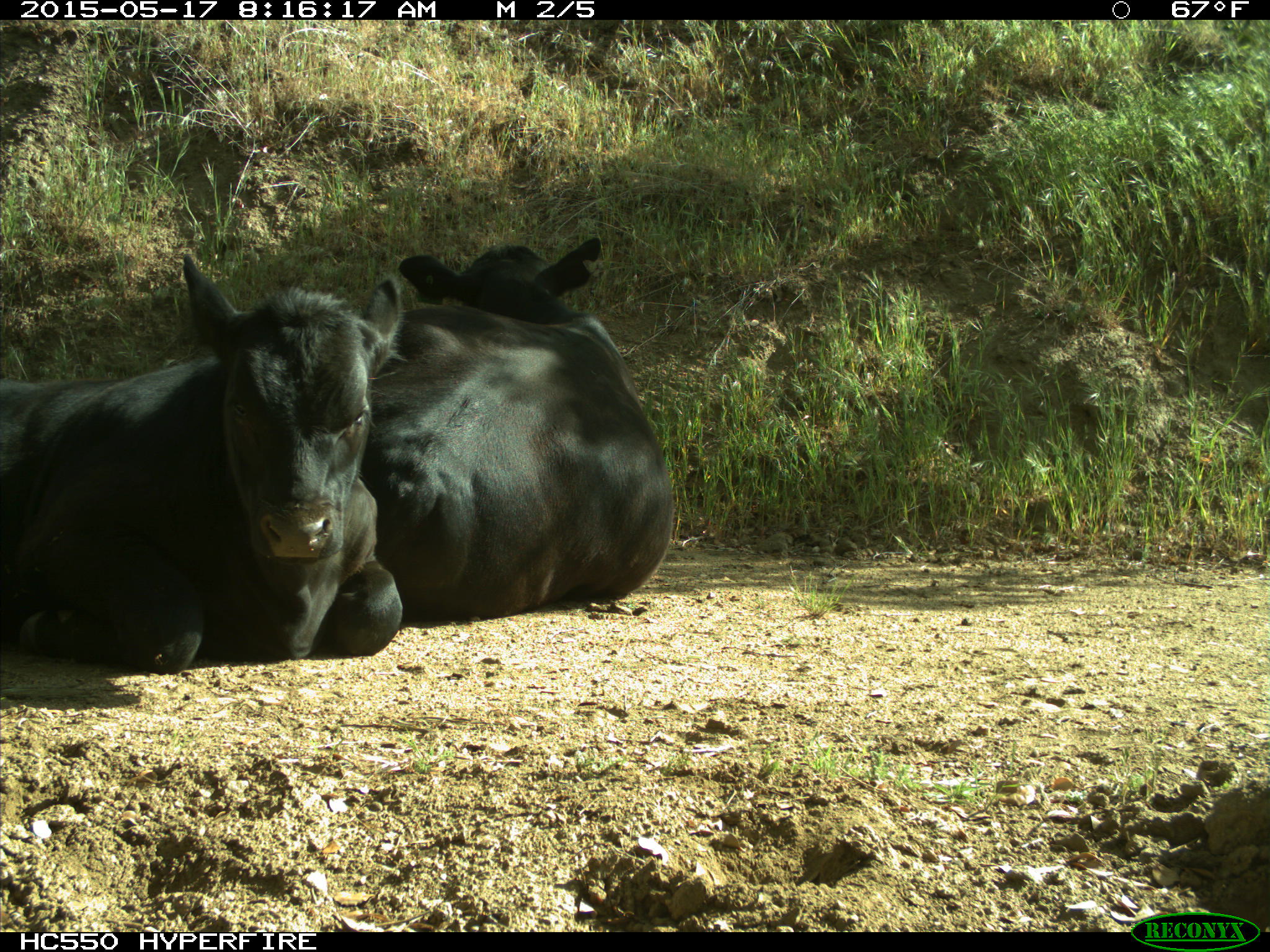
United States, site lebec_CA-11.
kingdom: Animalia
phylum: Chordata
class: Mammalia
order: Artiodactyla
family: Bovidae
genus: Bos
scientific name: Bos taurus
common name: domestic cow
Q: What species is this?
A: Bos taurus (domestic cow).